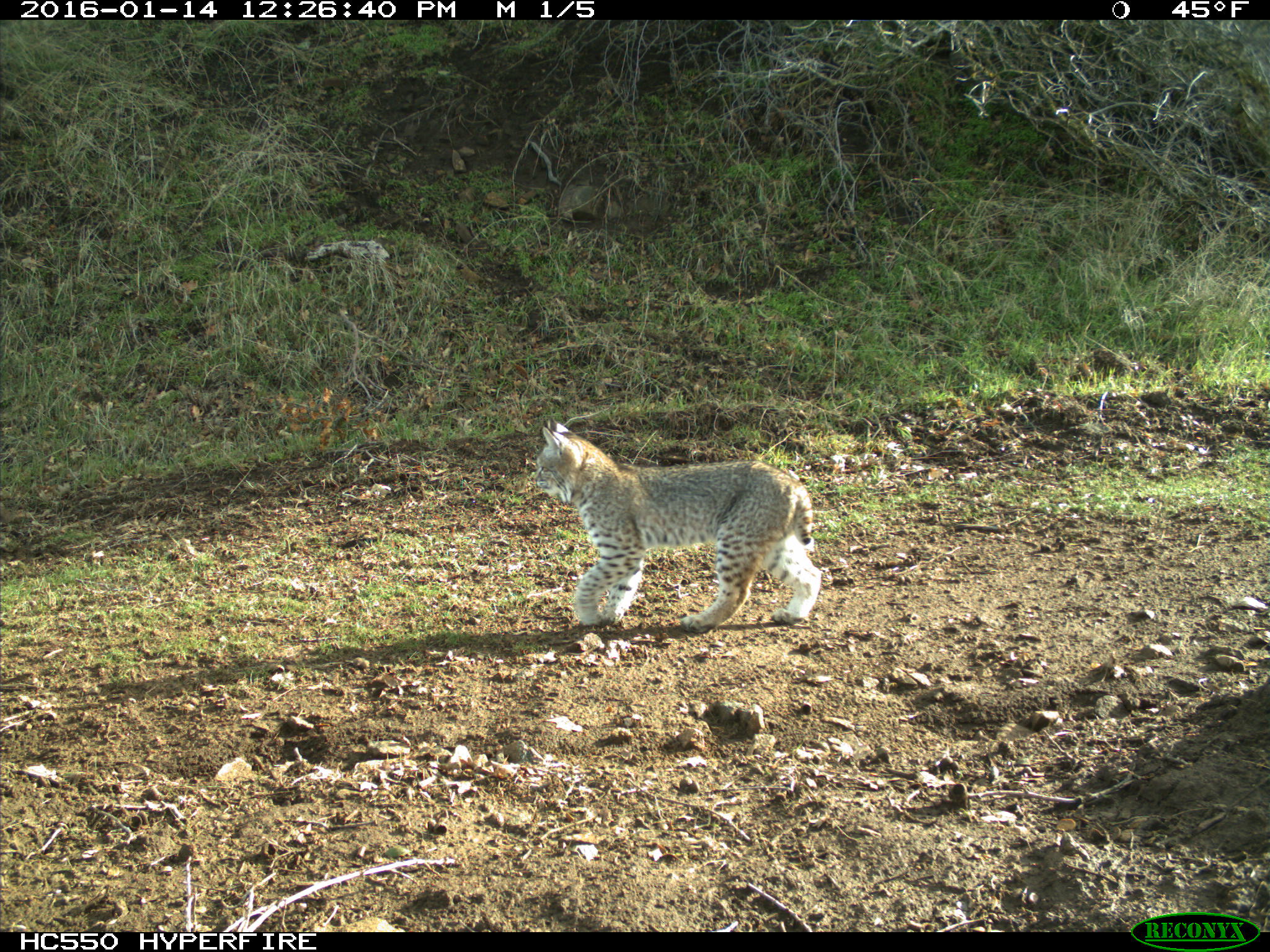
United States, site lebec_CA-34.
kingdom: Animalia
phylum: Chordata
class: Mammalia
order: Carnivora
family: Felidae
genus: Lynx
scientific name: Lynx rufus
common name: bobcat